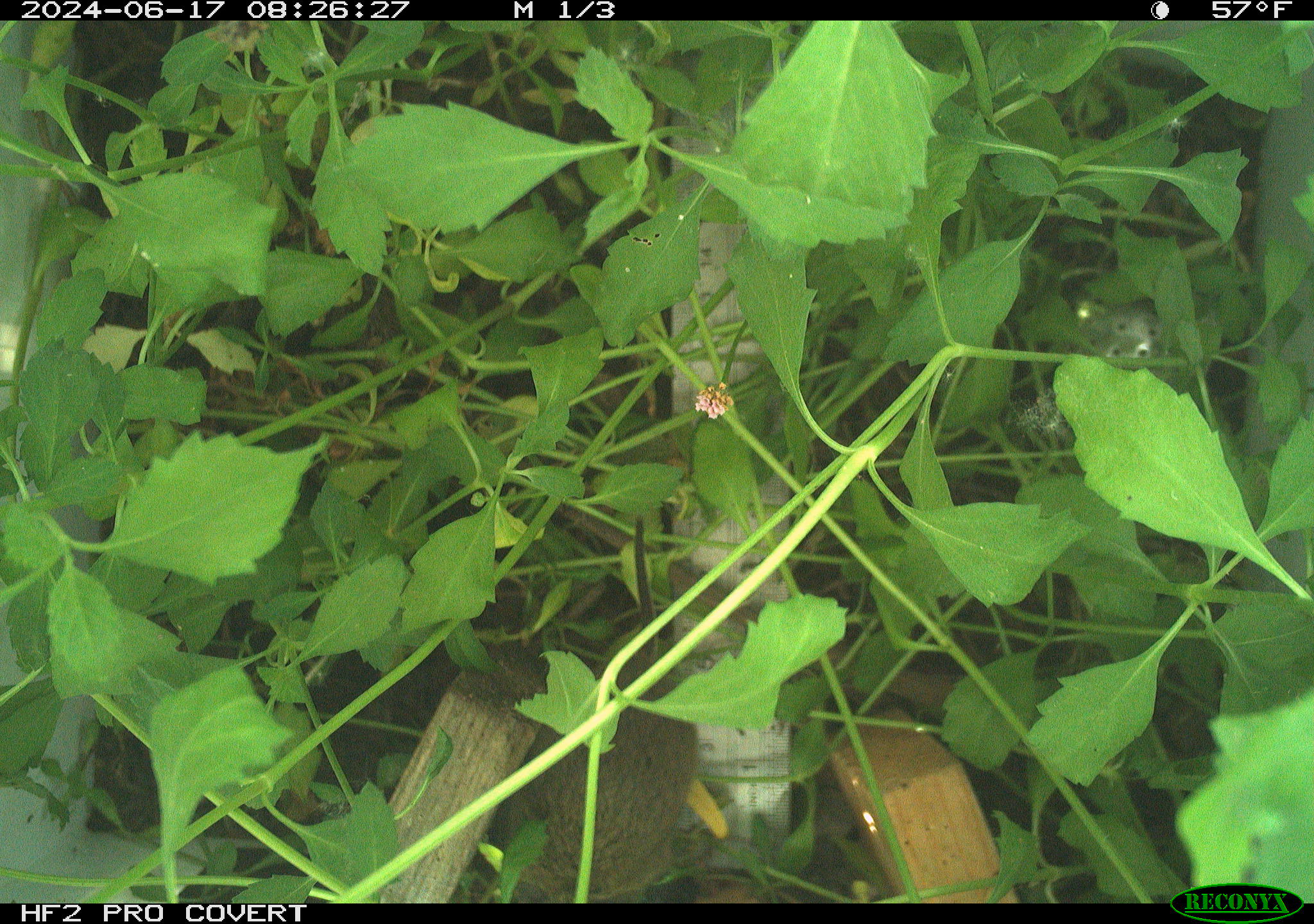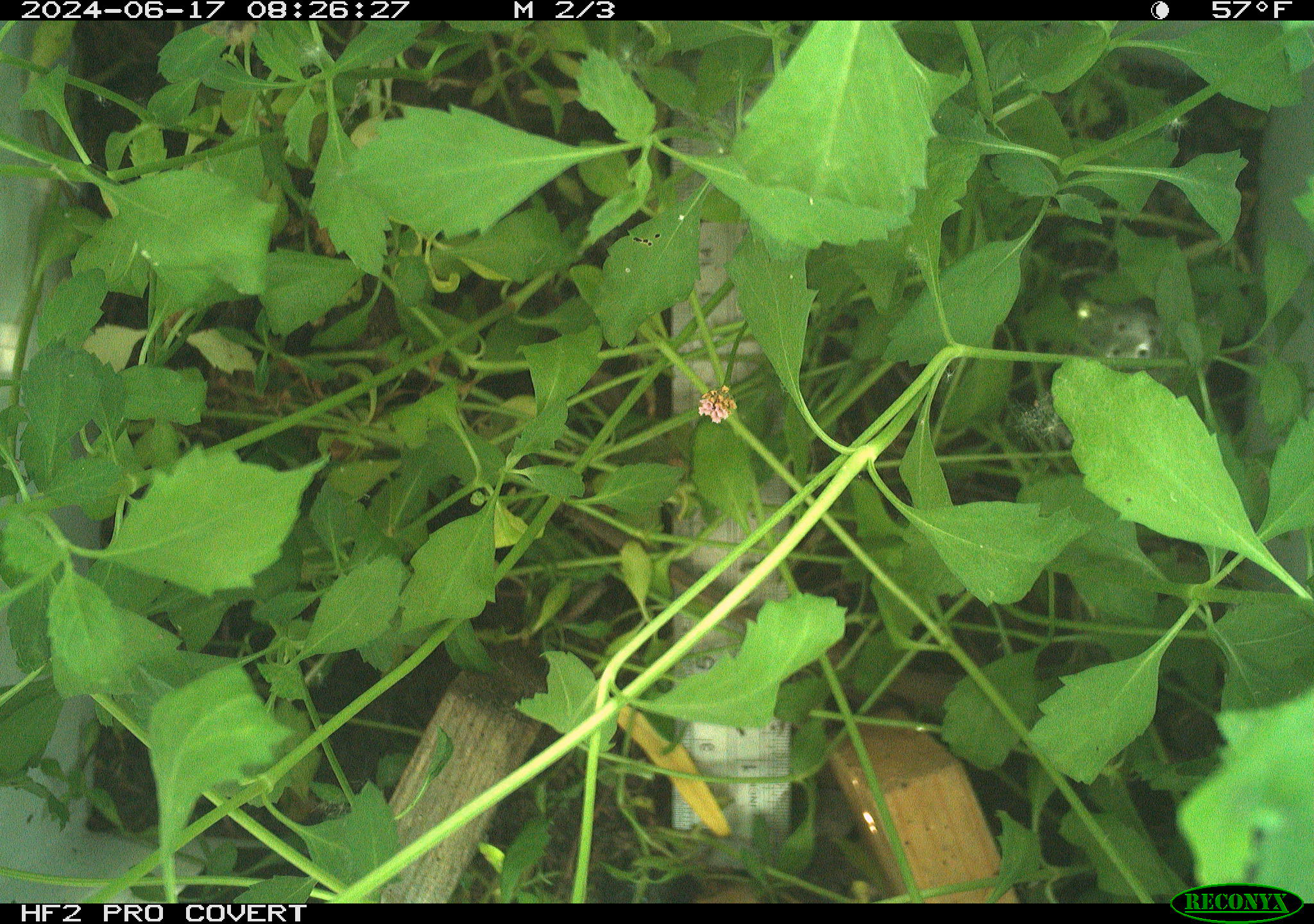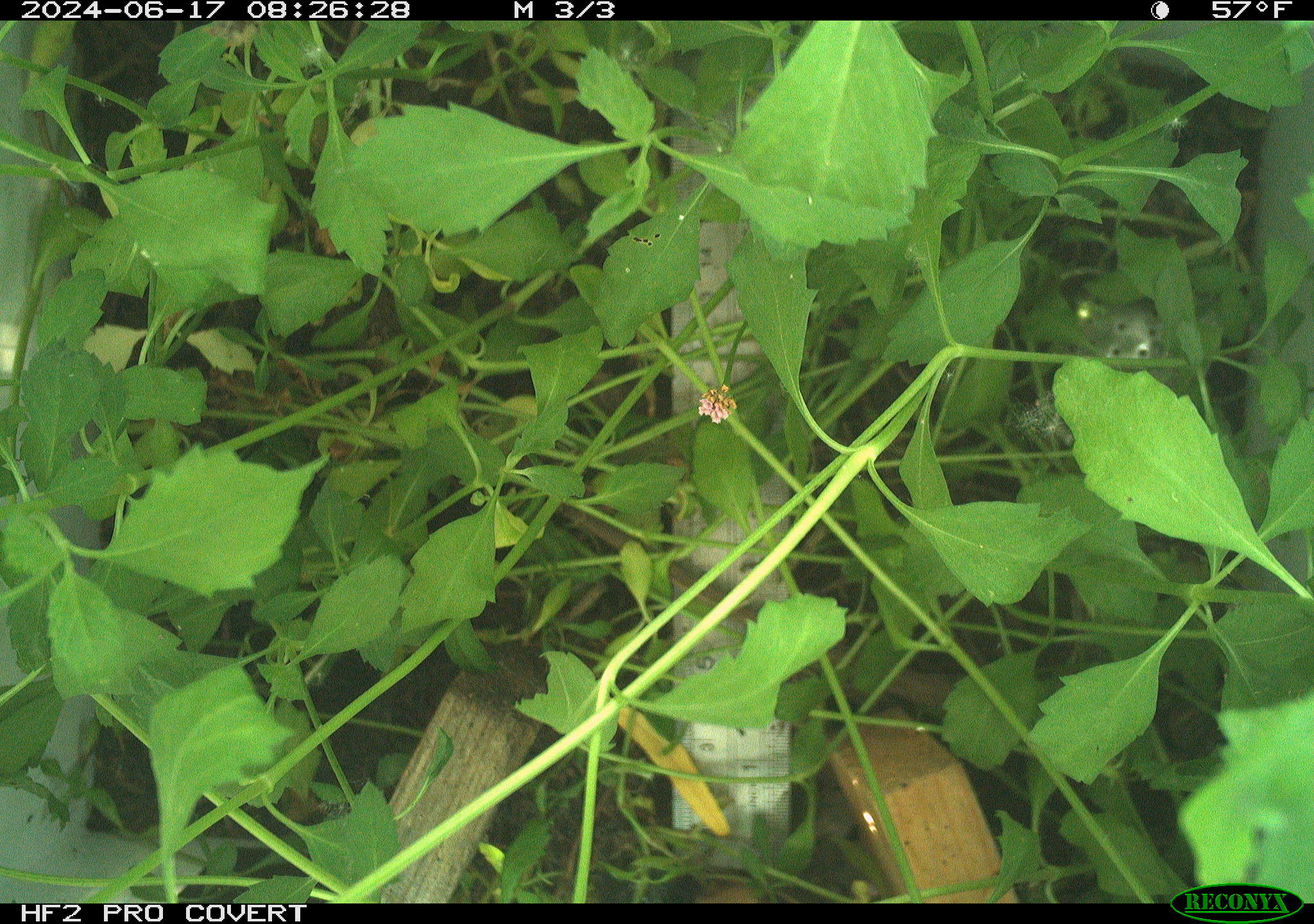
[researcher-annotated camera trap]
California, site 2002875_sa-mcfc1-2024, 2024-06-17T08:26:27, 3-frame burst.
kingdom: Animalia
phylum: Chordata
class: Mammalia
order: Rodentia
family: Cricetidae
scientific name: Arvicolinae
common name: voles, lemmings, and muskrats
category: arvicolinae subfamily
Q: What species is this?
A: Arvicolinae subfamily (voles, lemmings, and muskrats) (Arvicolinae).